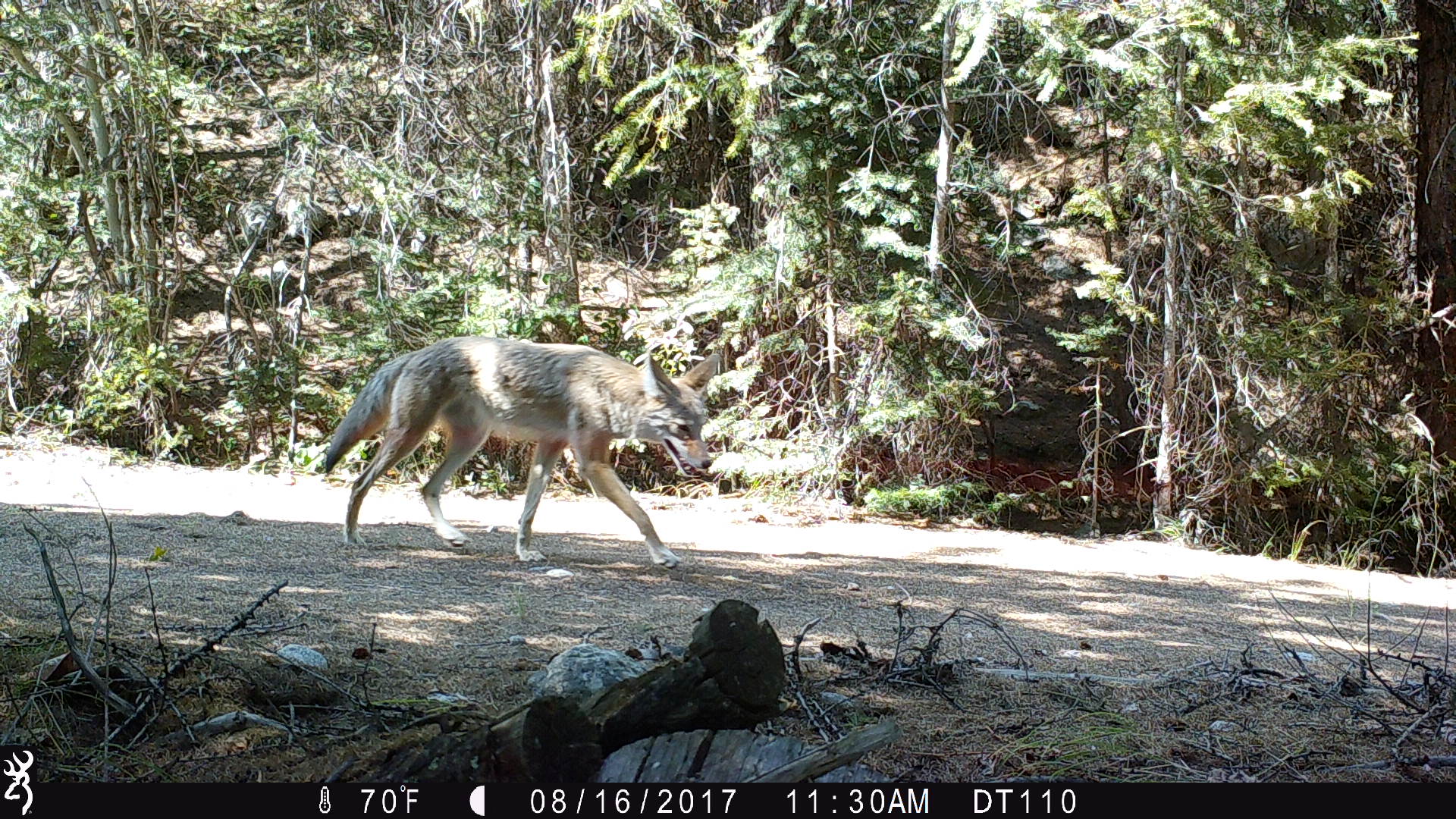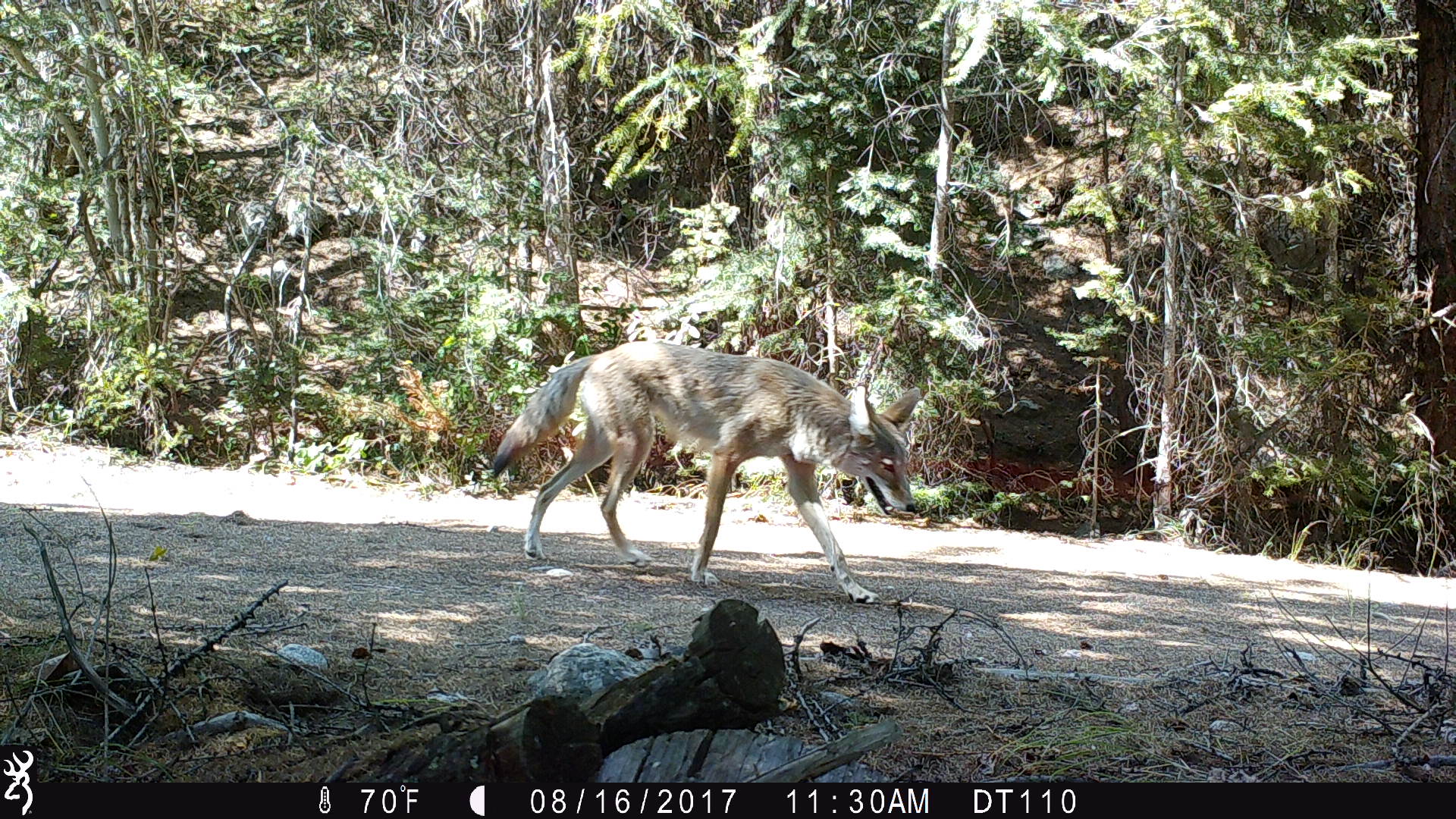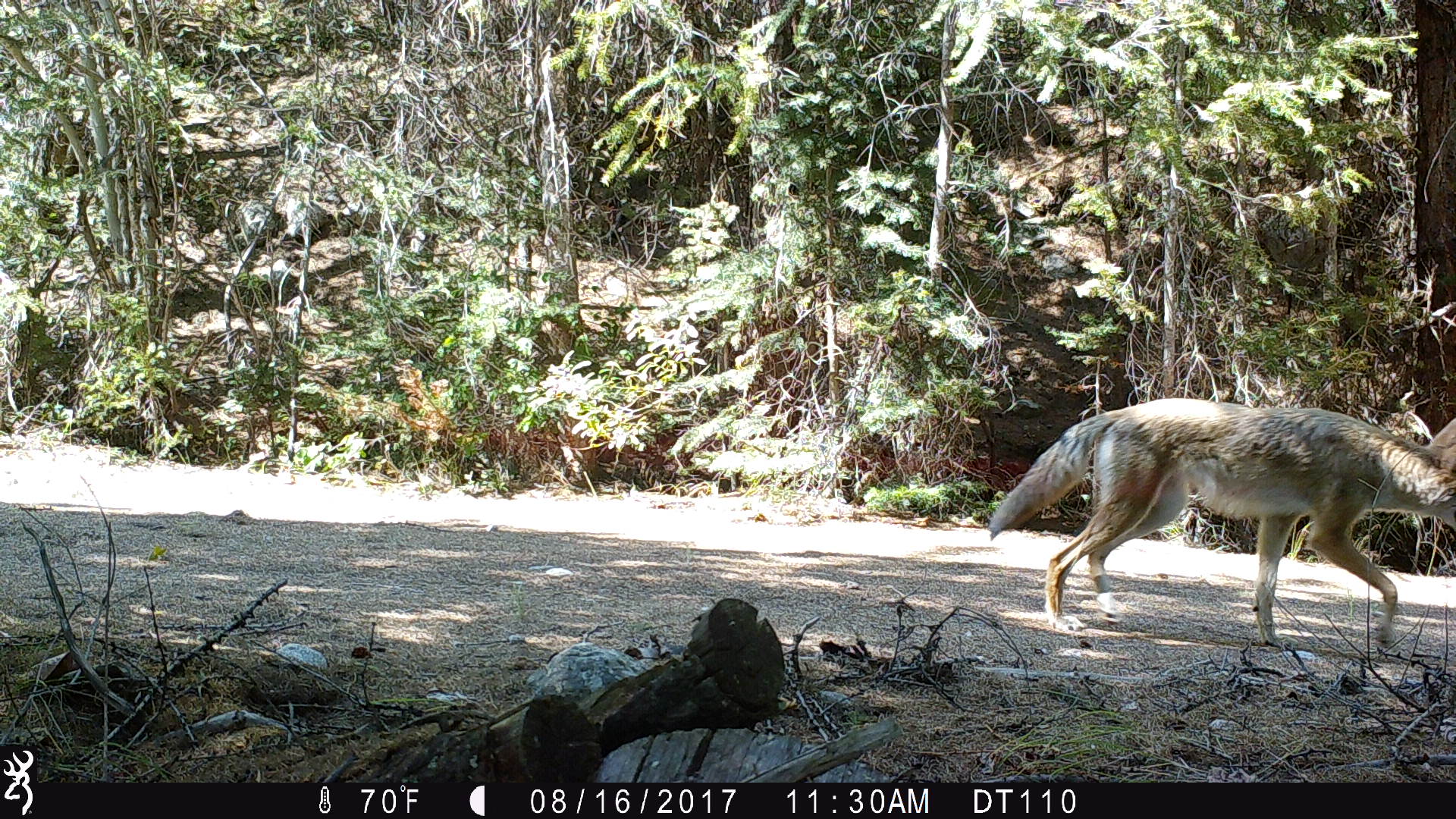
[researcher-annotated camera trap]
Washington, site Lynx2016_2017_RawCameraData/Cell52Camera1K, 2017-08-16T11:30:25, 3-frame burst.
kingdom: Animalia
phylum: Chordata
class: Mammalia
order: Carnivora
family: Canidae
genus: Canis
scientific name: Canis latrans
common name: coyote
Canis latrans (coyote). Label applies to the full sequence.